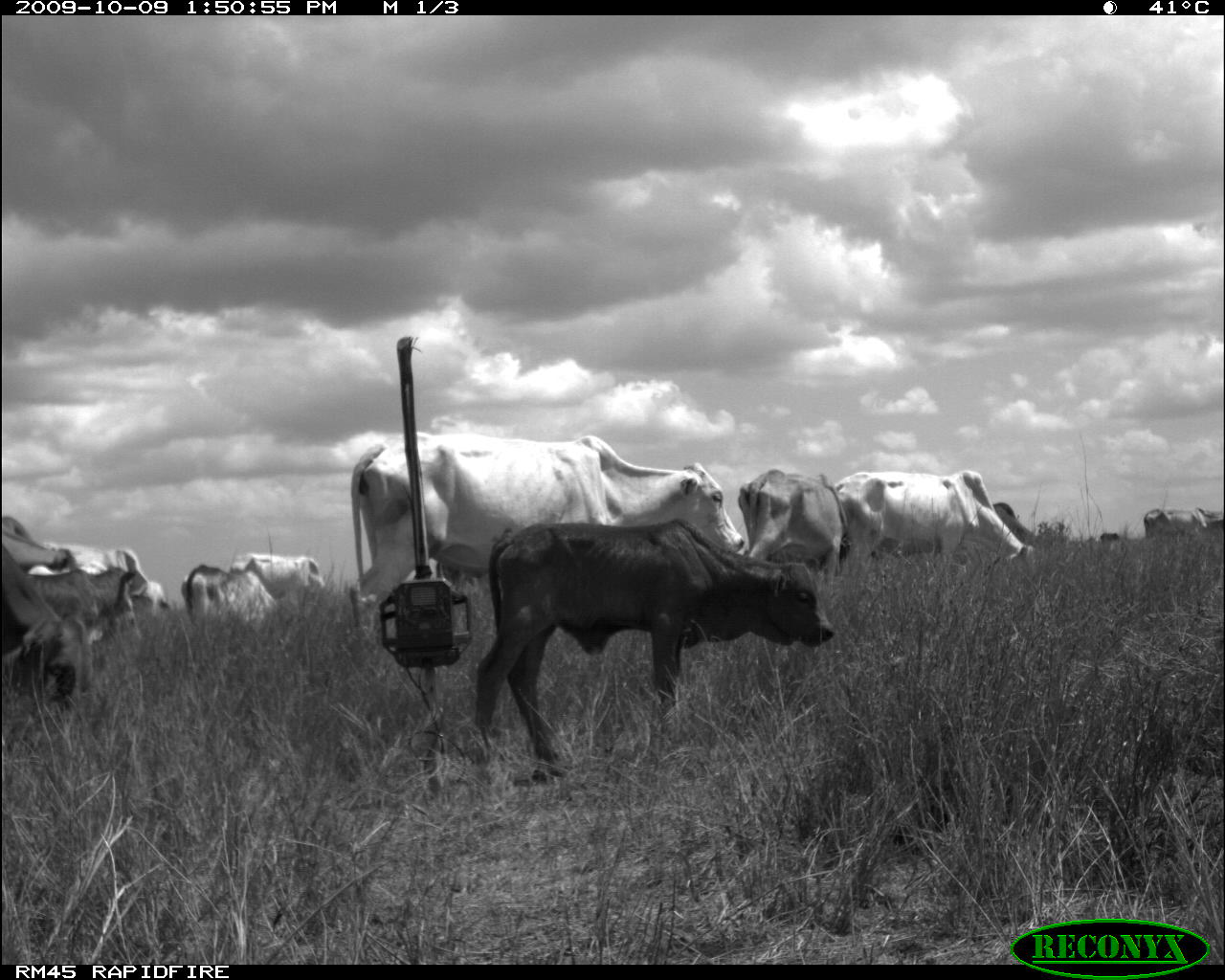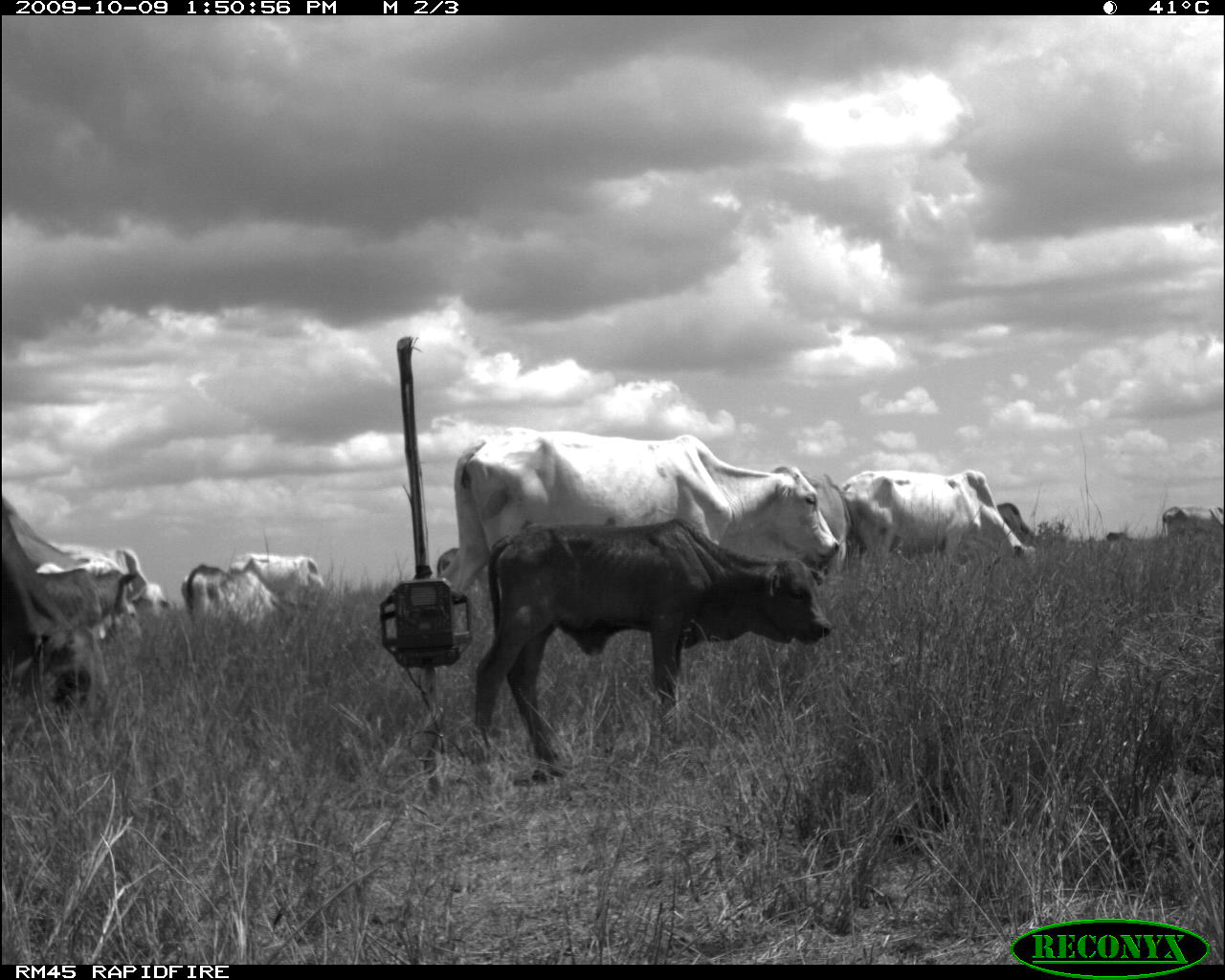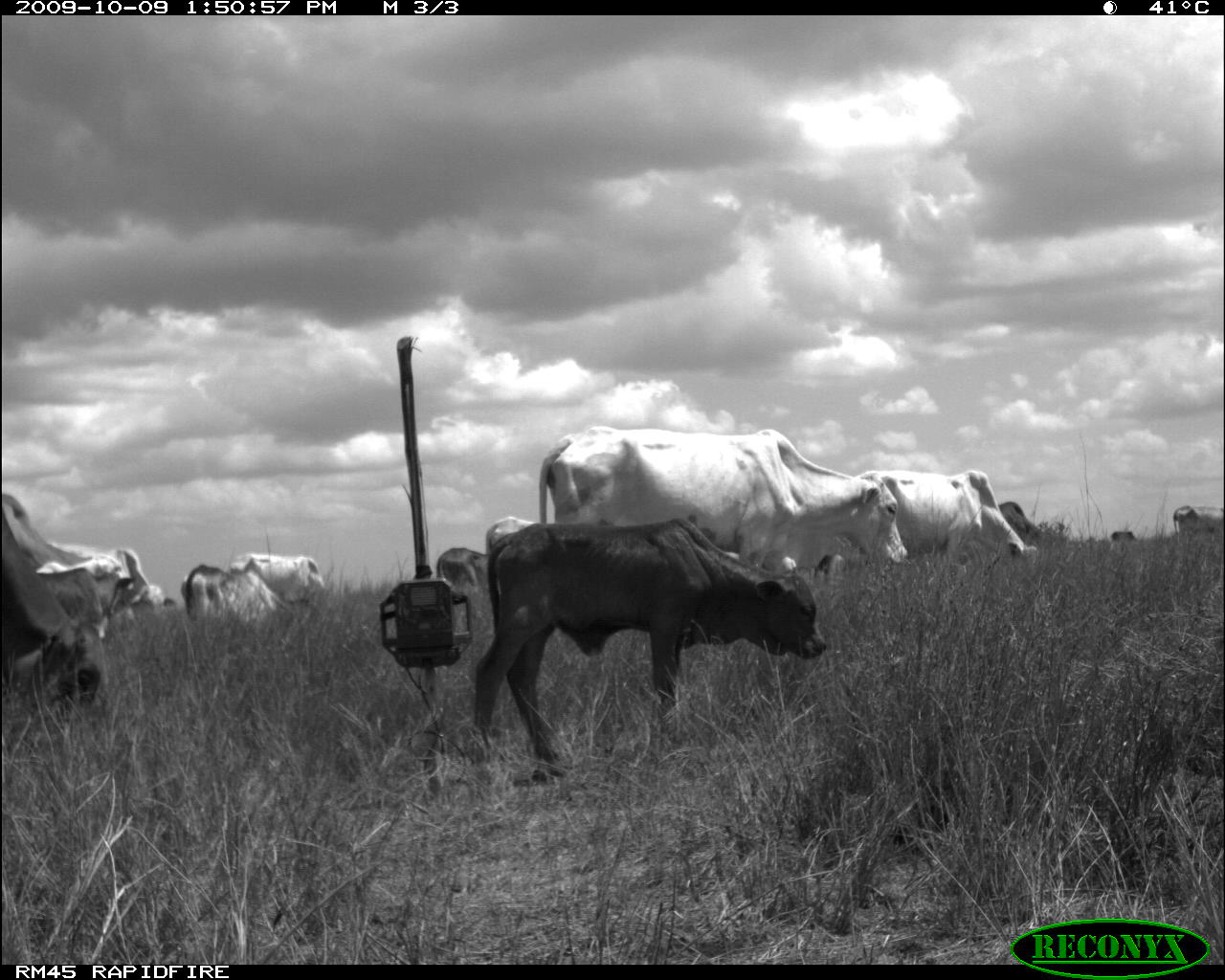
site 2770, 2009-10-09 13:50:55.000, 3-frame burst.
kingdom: Animalia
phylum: Chordata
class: Mammalia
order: Artiodactyla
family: Bovidae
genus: Bos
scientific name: Bos taurus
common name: domestic cattle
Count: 12.